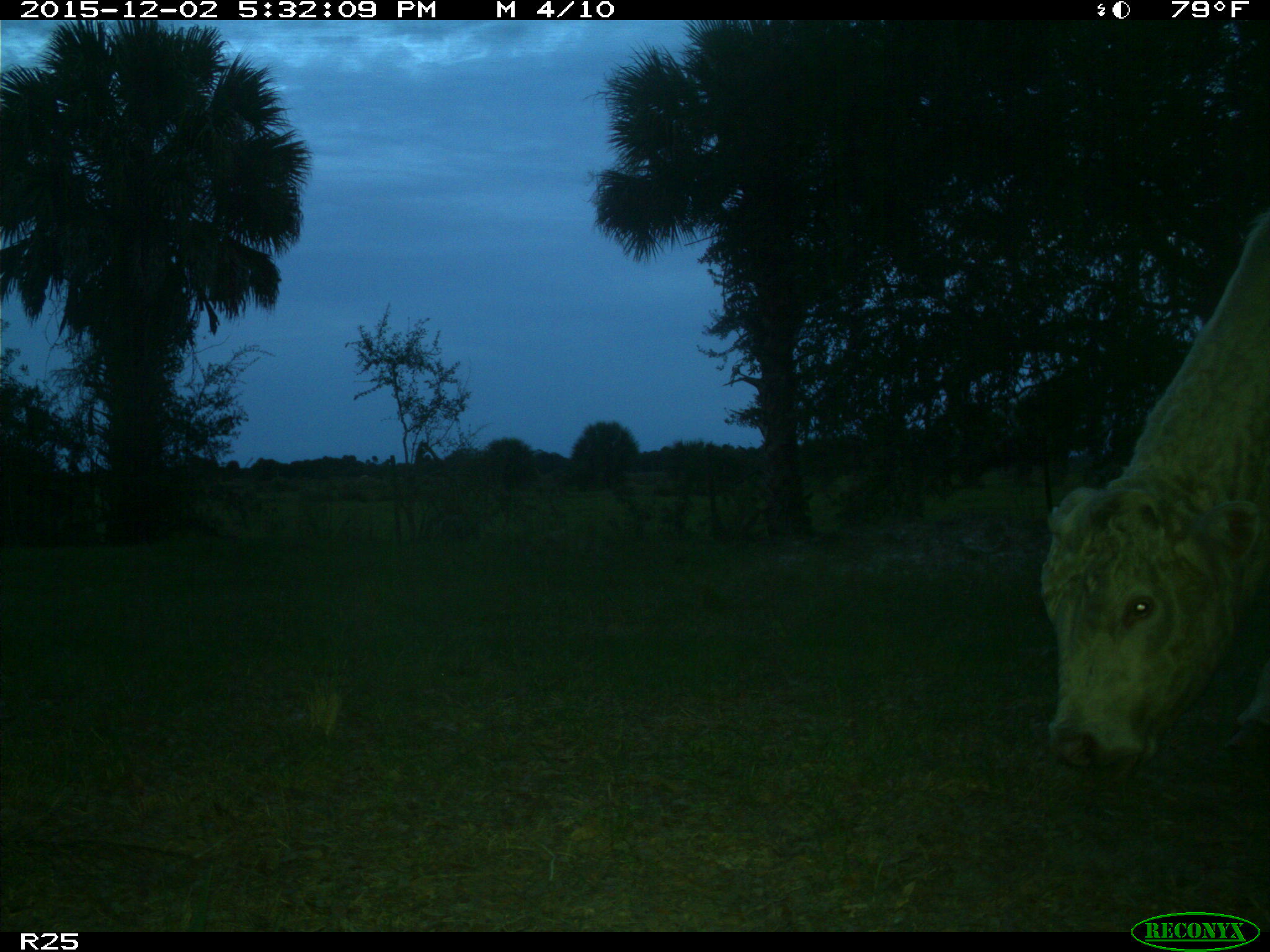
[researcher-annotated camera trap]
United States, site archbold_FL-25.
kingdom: Animalia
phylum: Chordata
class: Mammalia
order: Artiodactyla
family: Bovidae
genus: Bos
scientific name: Bos taurus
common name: domestic cow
Bos taurus (domestic cow).